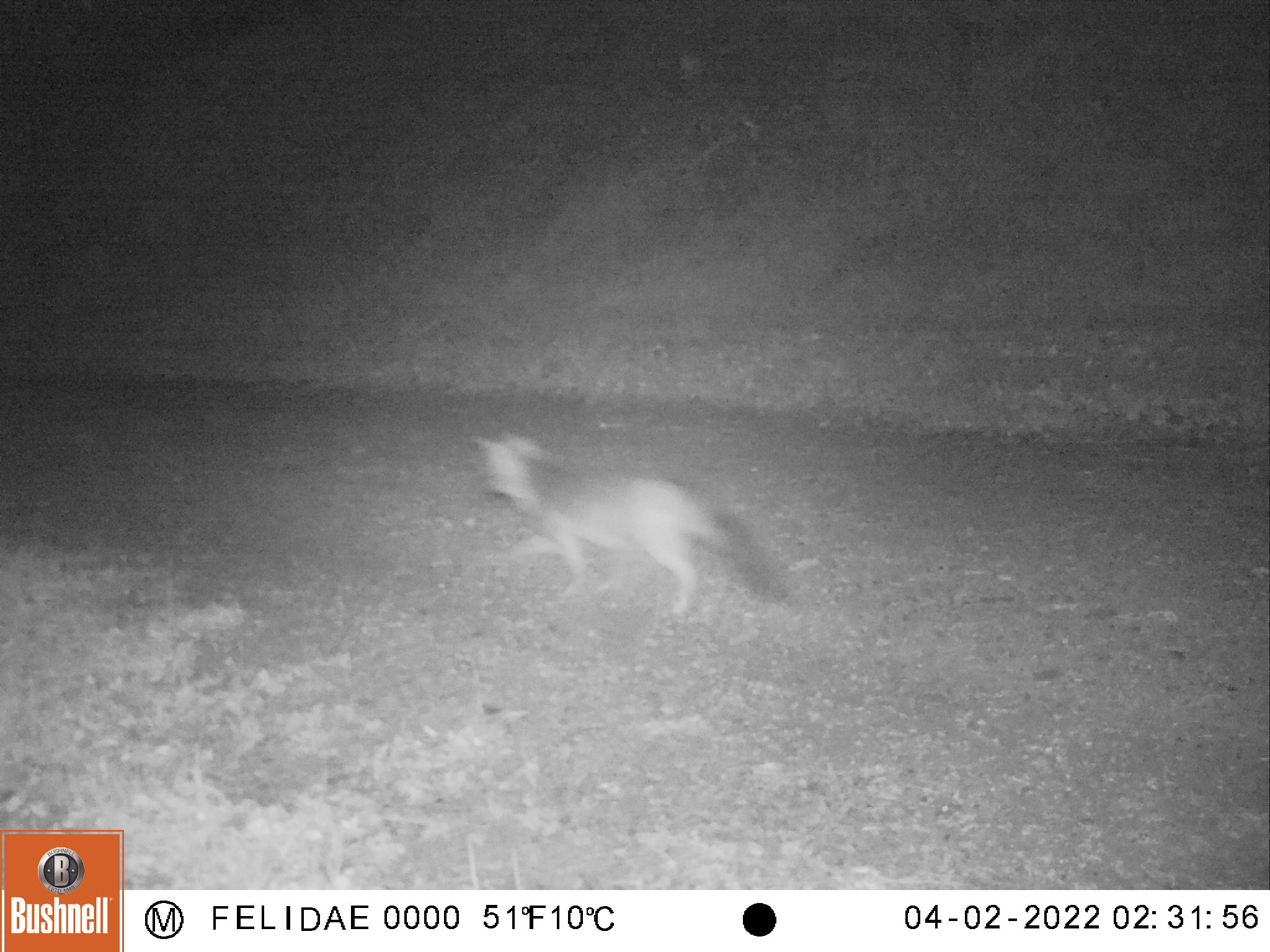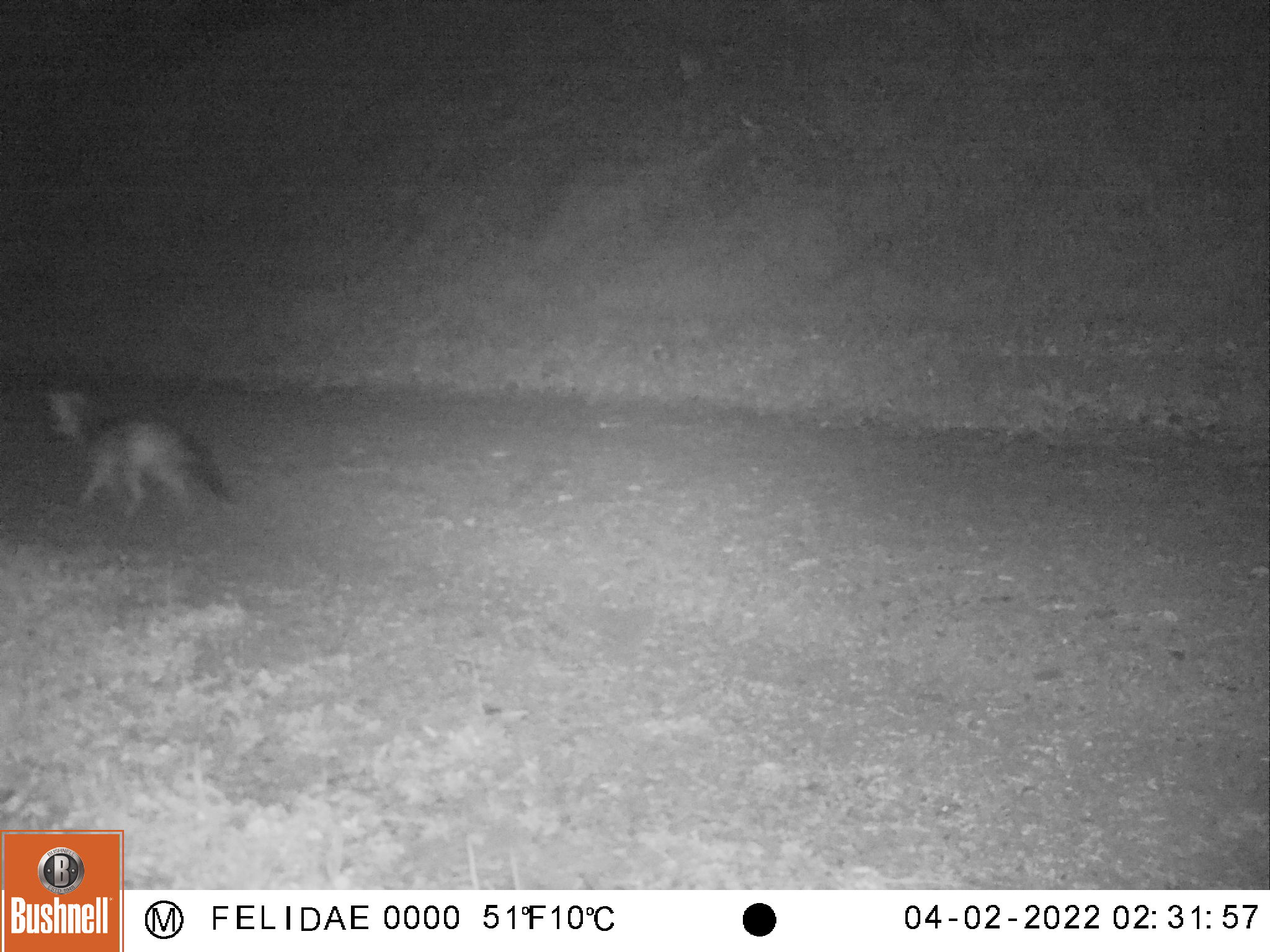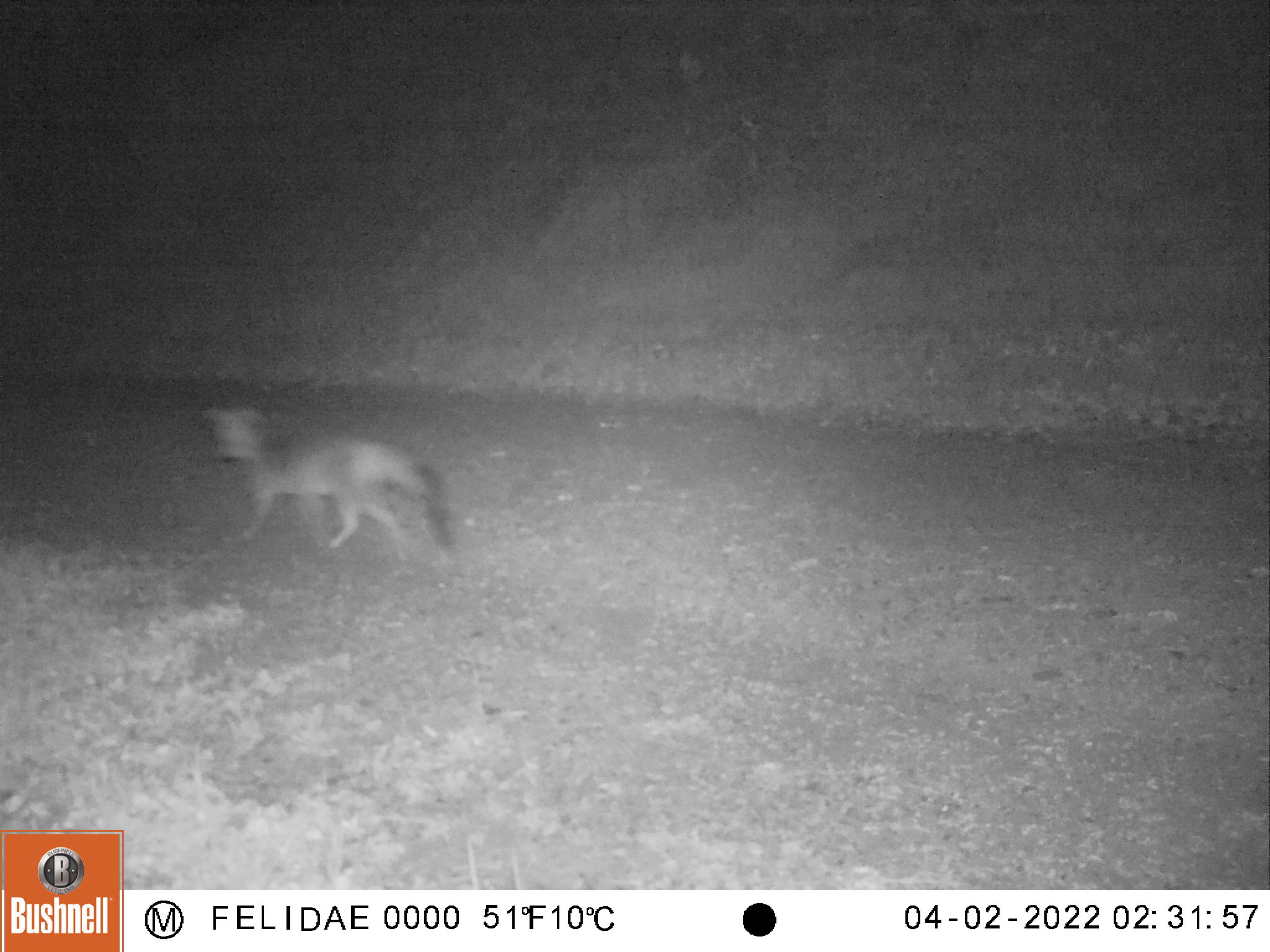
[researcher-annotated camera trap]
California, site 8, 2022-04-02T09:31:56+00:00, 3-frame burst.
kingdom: Animalia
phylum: Chordata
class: Mammalia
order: Carnivora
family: Canidae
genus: Urocyon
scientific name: Urocyon cinereoargenteus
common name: gray fox